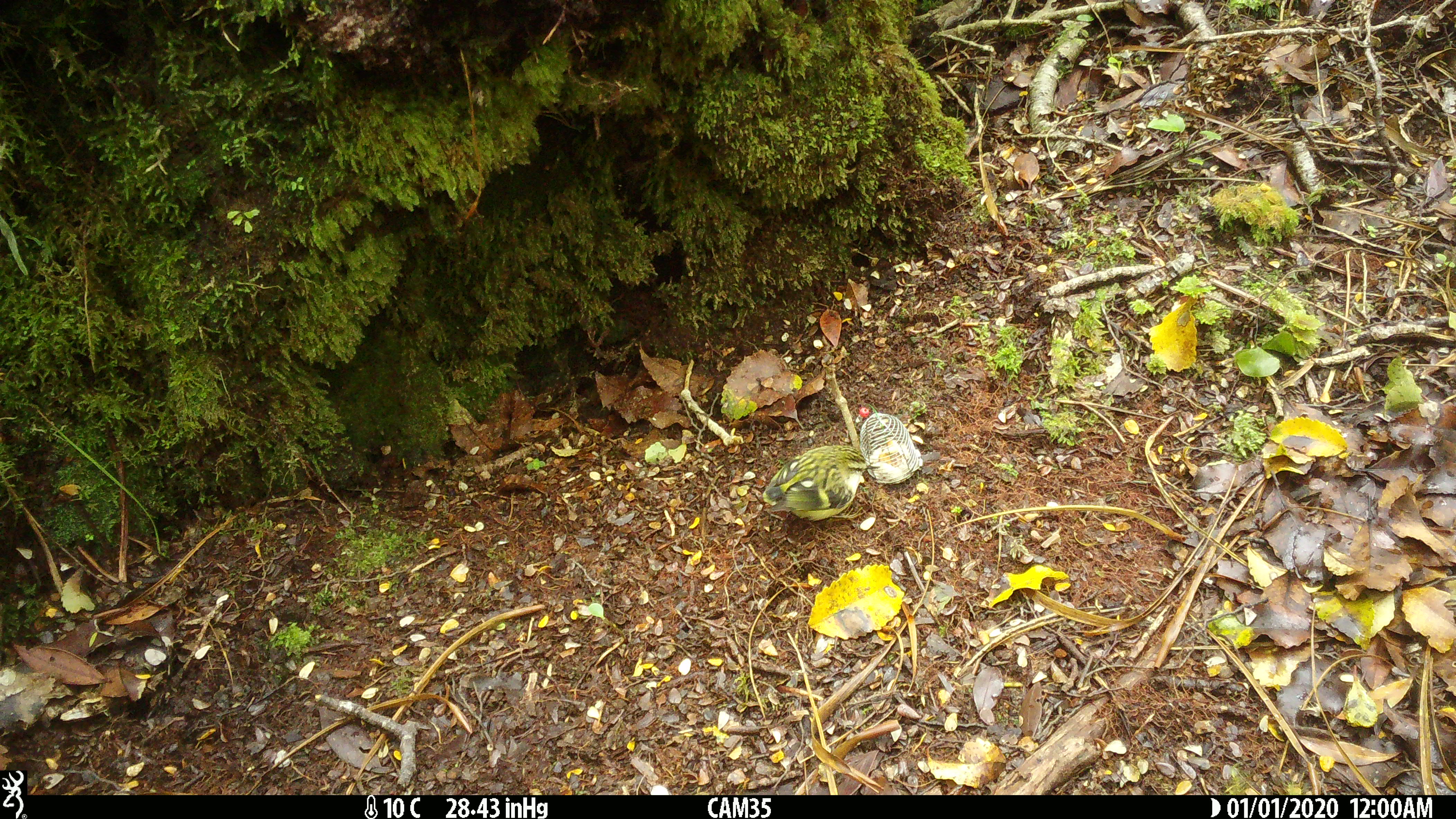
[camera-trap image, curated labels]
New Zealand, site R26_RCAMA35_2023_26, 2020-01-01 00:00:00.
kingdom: Animalia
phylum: Chordata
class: Aves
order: Passeriformes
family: Acanthisittidae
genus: Acanthisitta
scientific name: Acanthisitta chloris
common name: rifleman